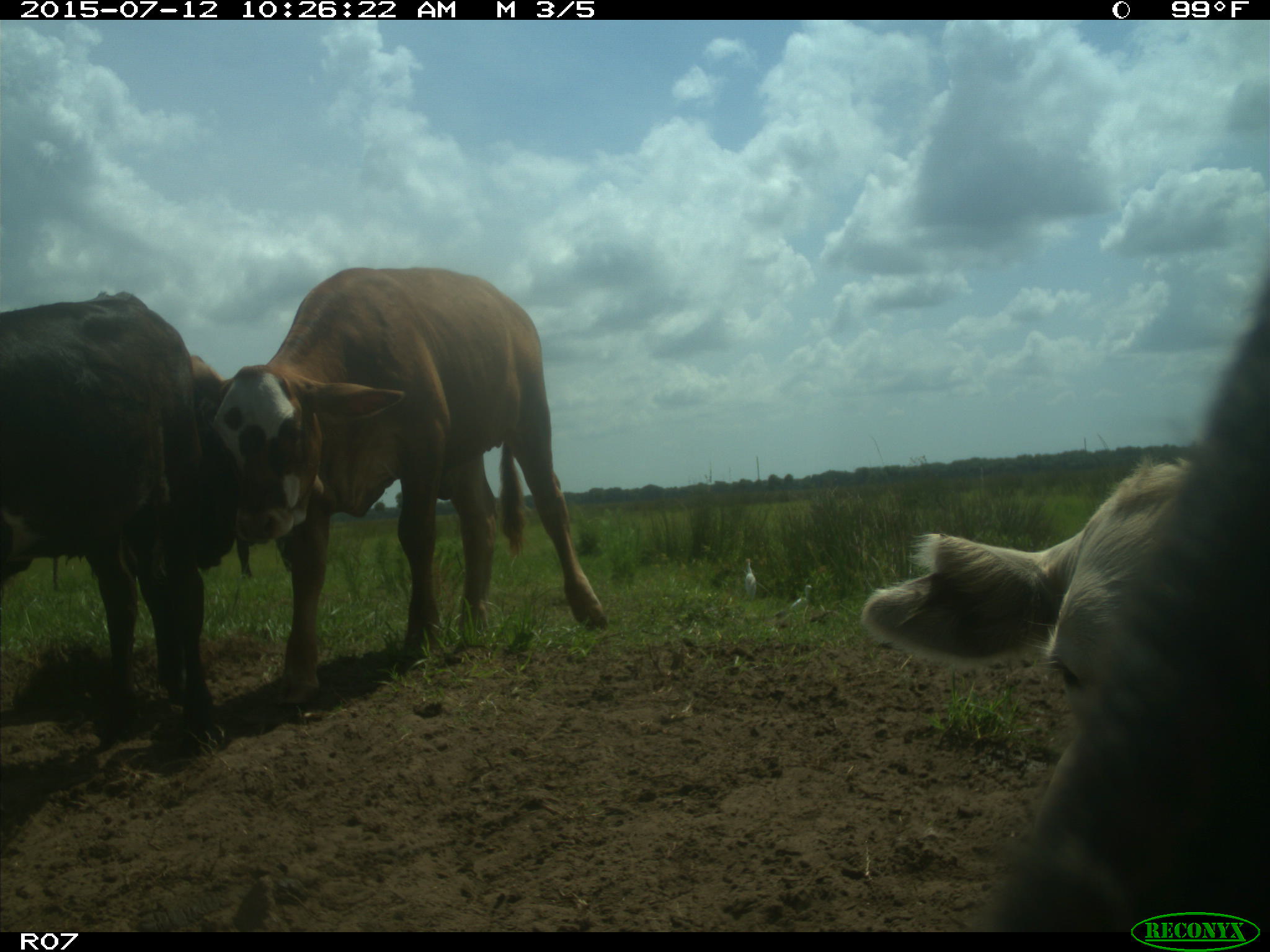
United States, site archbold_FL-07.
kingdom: Animalia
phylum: Chordata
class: Mammalia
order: Artiodactyla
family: Bovidae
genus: Bos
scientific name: Bos taurus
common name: domestic cow